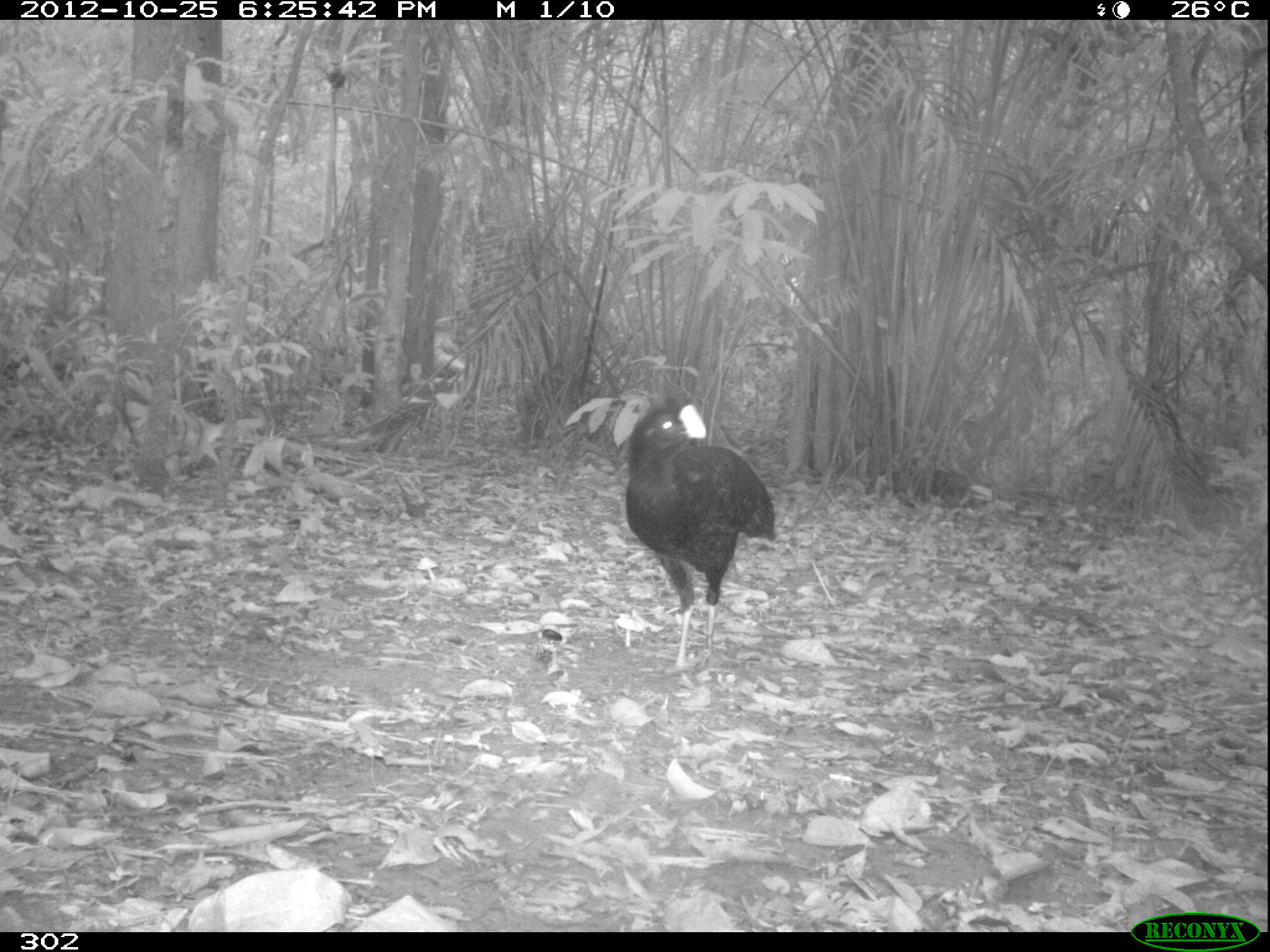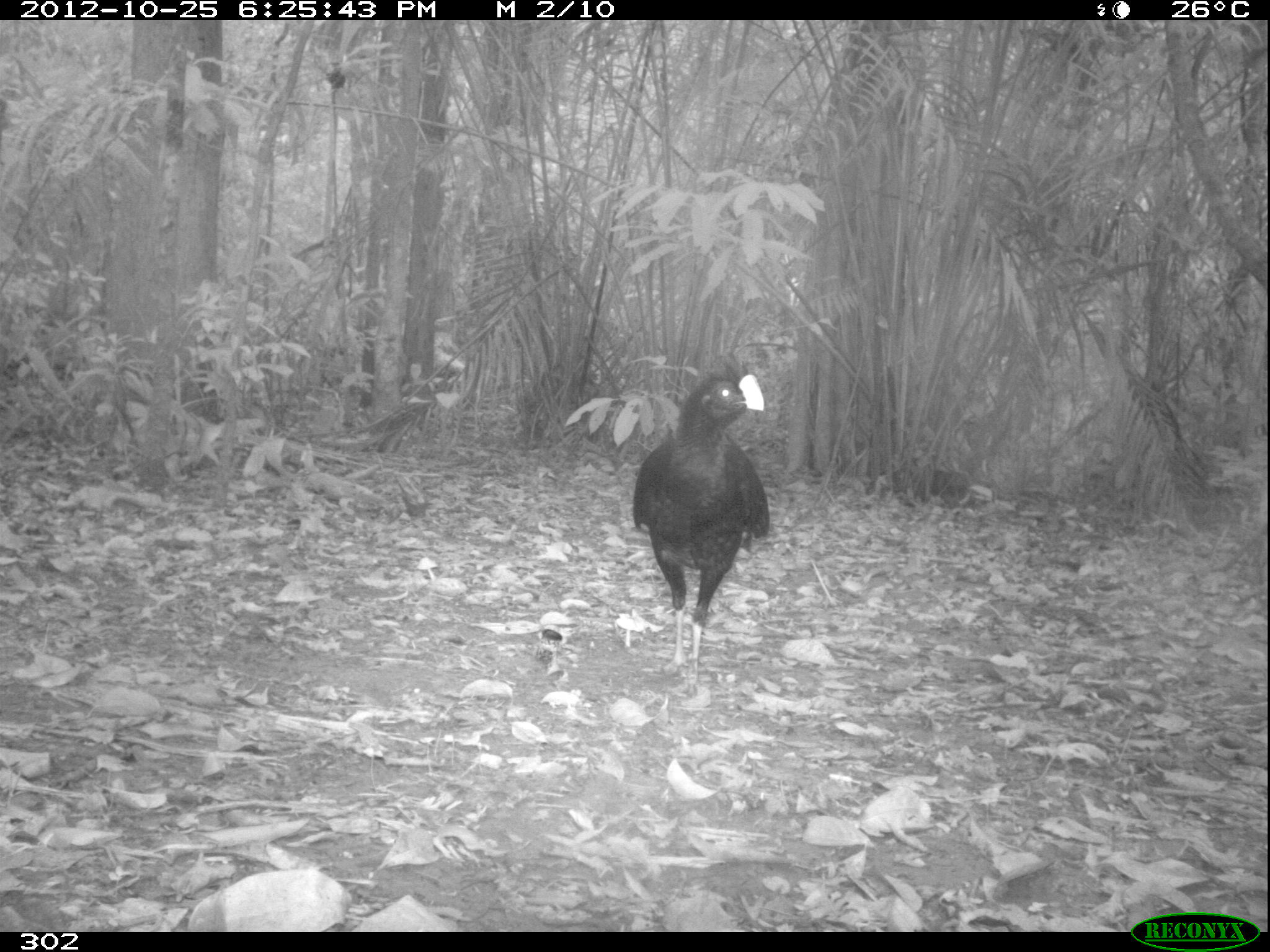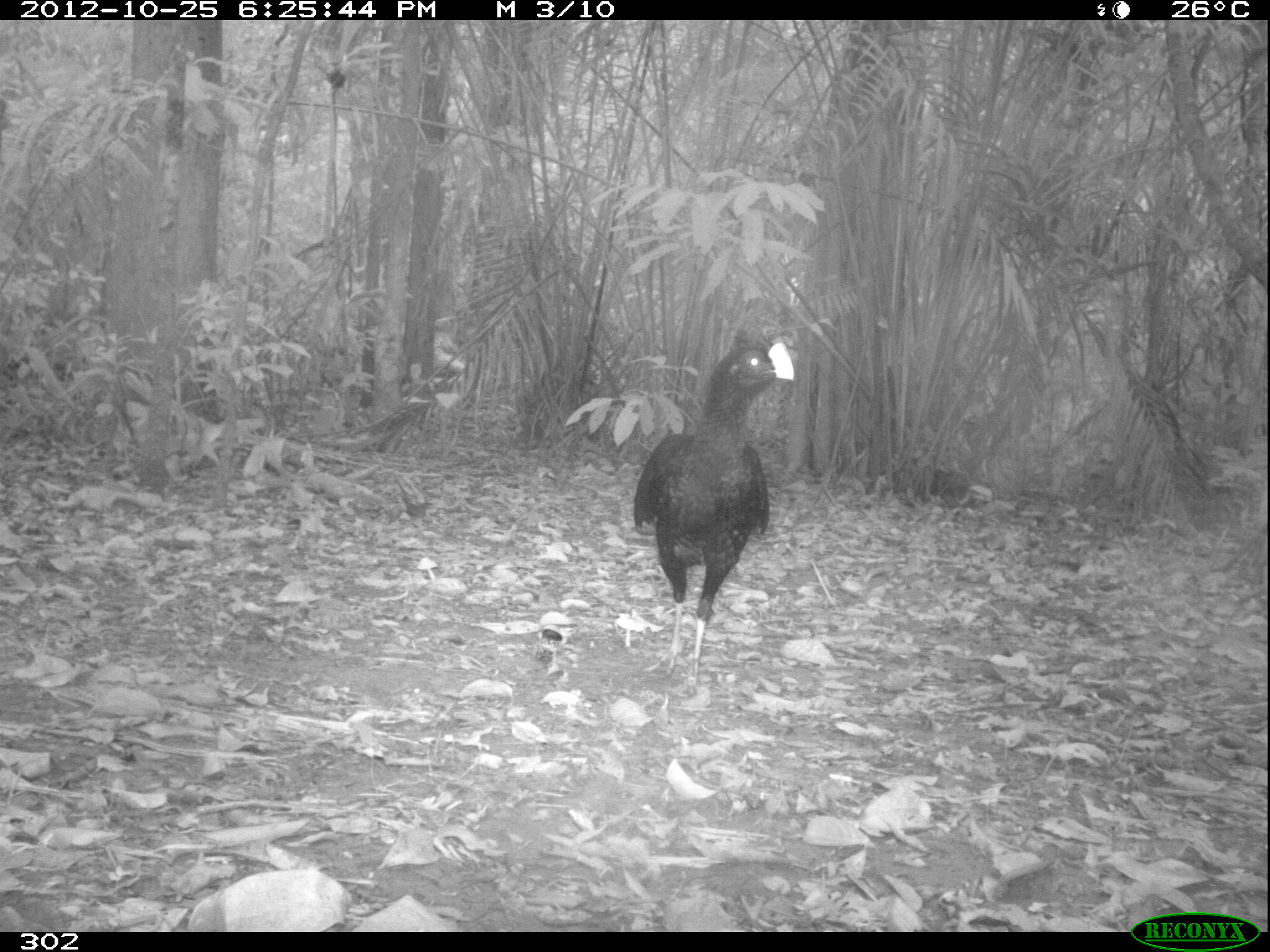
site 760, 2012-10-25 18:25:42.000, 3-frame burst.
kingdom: Animalia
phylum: Chordata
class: Aves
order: Galliformes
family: Cracidae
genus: Mitu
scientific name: Mitu tuberosum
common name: razor-billed curassow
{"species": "Mitu tuberosum (razor-billed curassow)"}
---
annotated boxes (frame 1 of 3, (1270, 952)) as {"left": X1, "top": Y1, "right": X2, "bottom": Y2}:
mitu tuberosum: {"left": 620, "top": 400, "right": 777, "bottom": 674}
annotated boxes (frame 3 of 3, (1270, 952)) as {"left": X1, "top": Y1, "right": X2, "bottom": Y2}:
mitu tuberosum: {"left": 630, "top": 326, "right": 795, "bottom": 695}